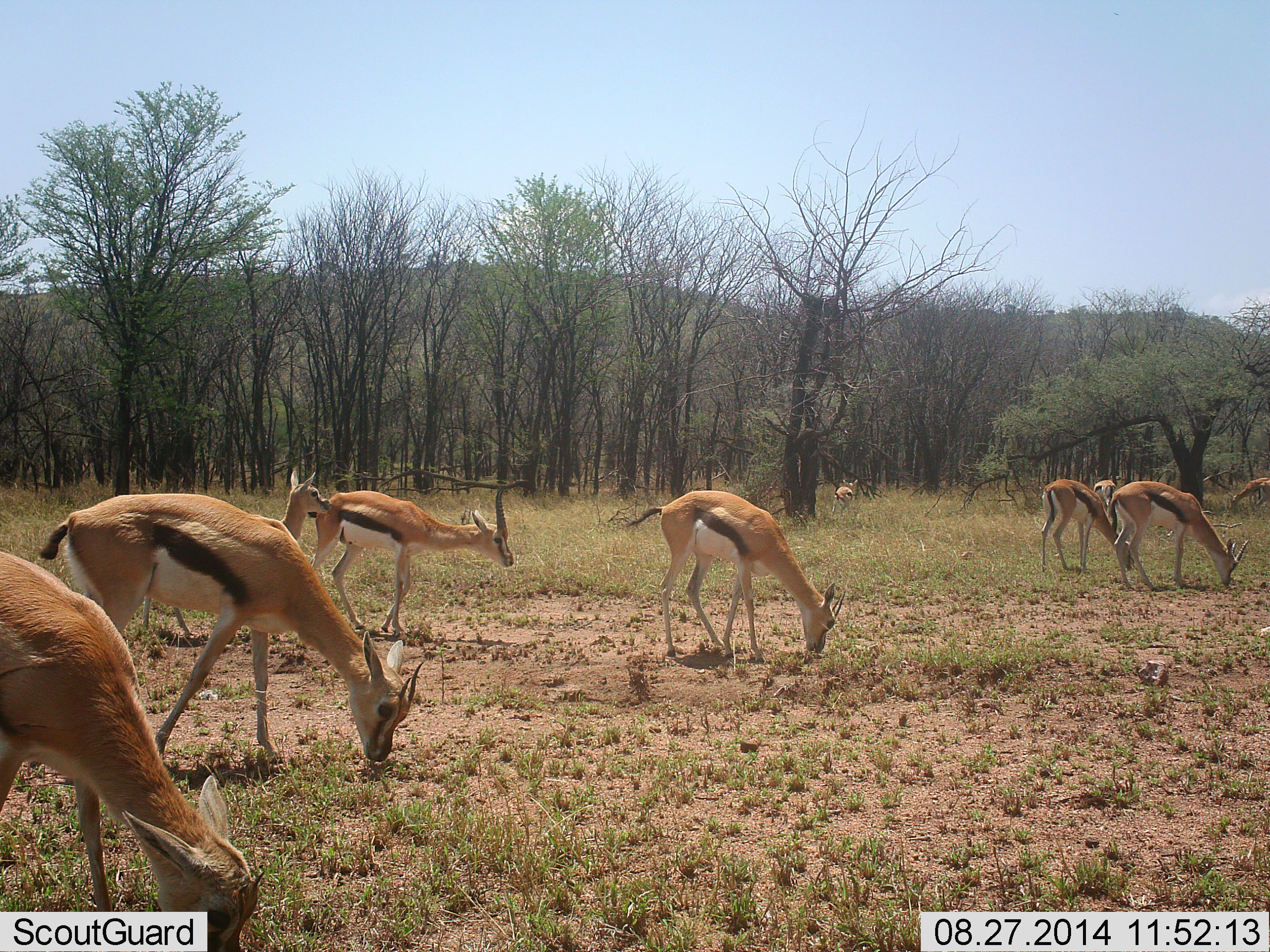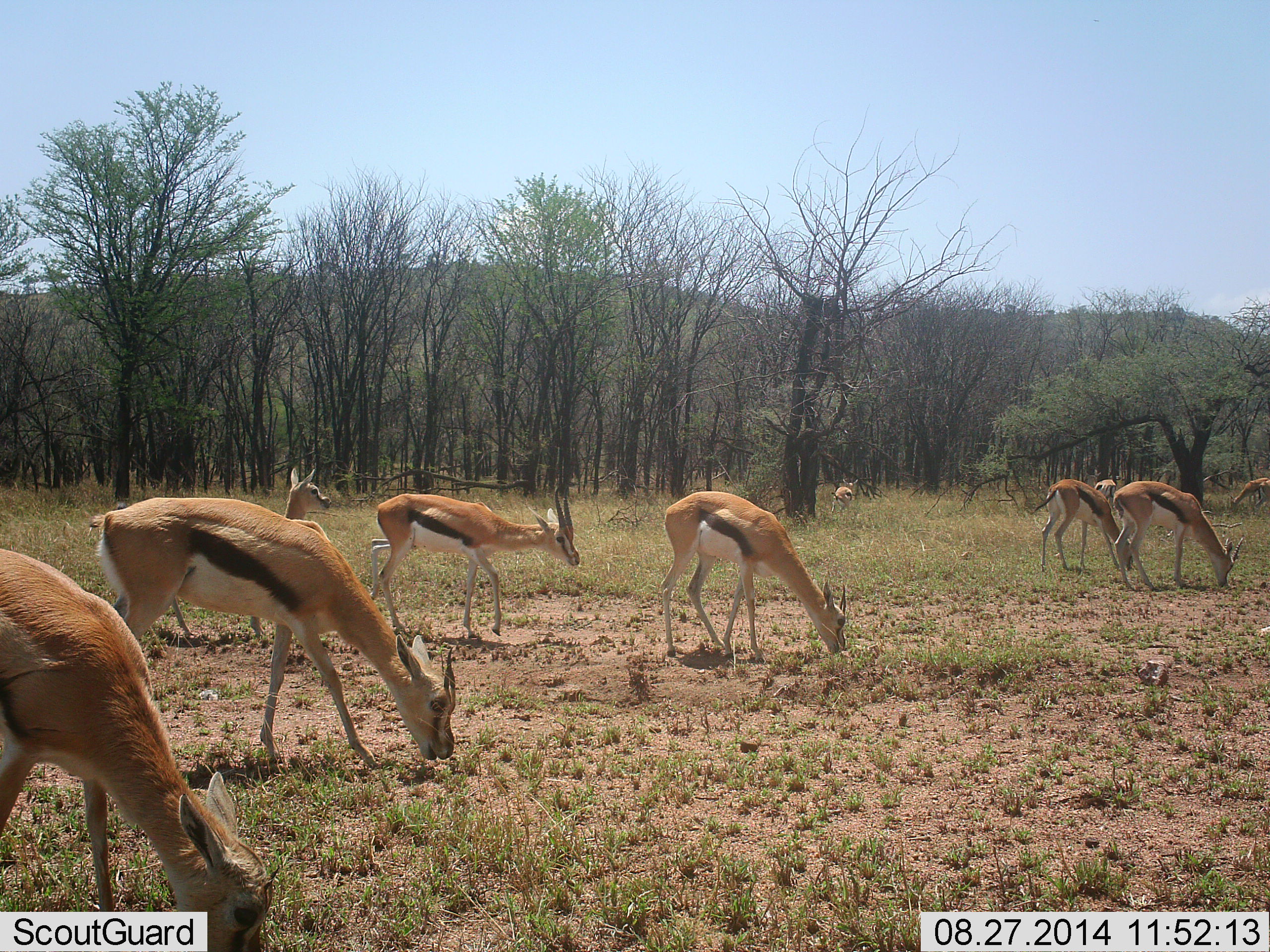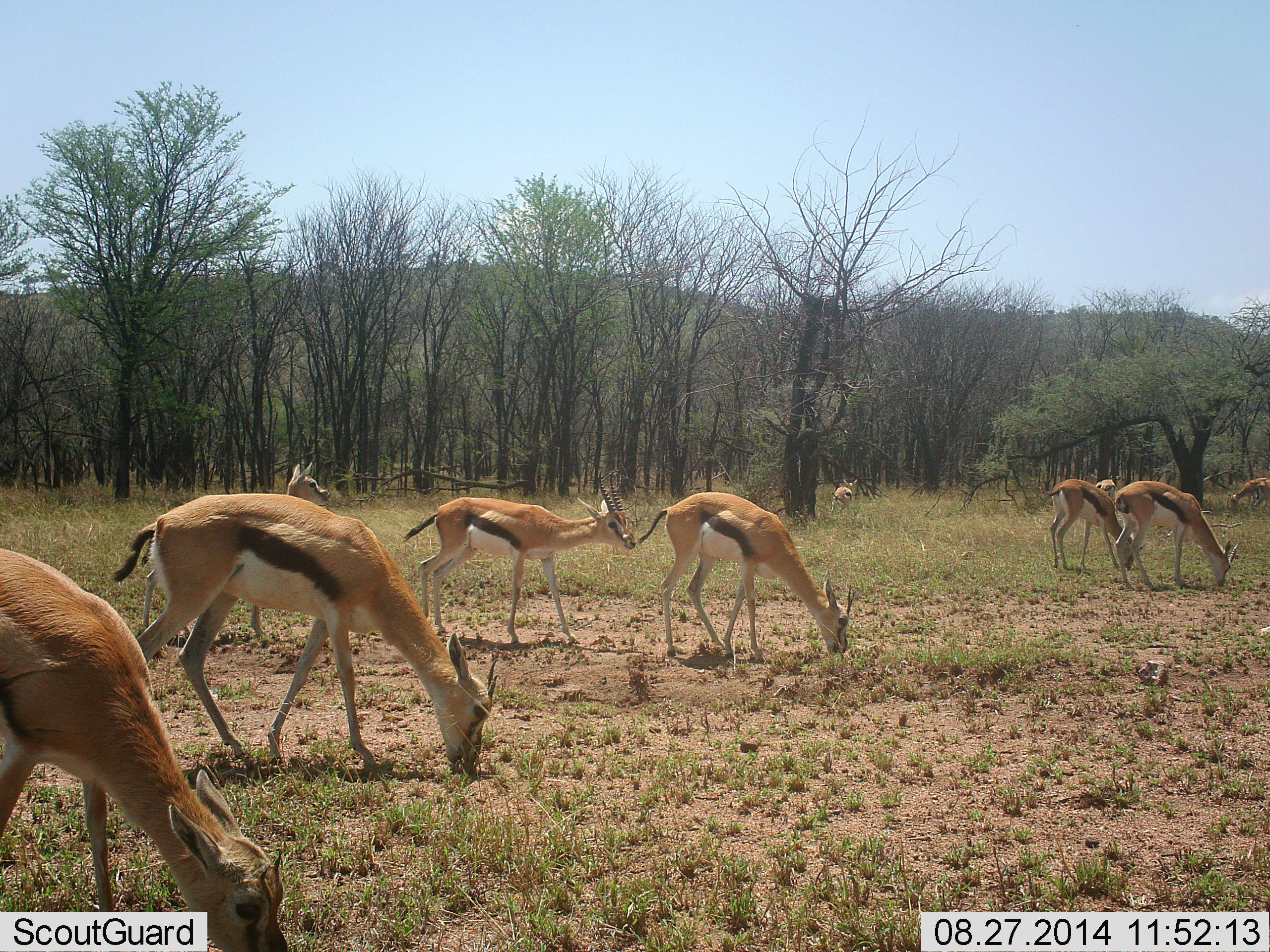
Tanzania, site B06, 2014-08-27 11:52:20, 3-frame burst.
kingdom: Animalia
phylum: Chordata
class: Mammalia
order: Artiodactyla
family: Bovidae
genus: Eudorcas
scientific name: Eudorcas thomsonii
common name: thomson's gazelle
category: gazellethomsons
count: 10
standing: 20%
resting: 0%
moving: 20%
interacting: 0%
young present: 30%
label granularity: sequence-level